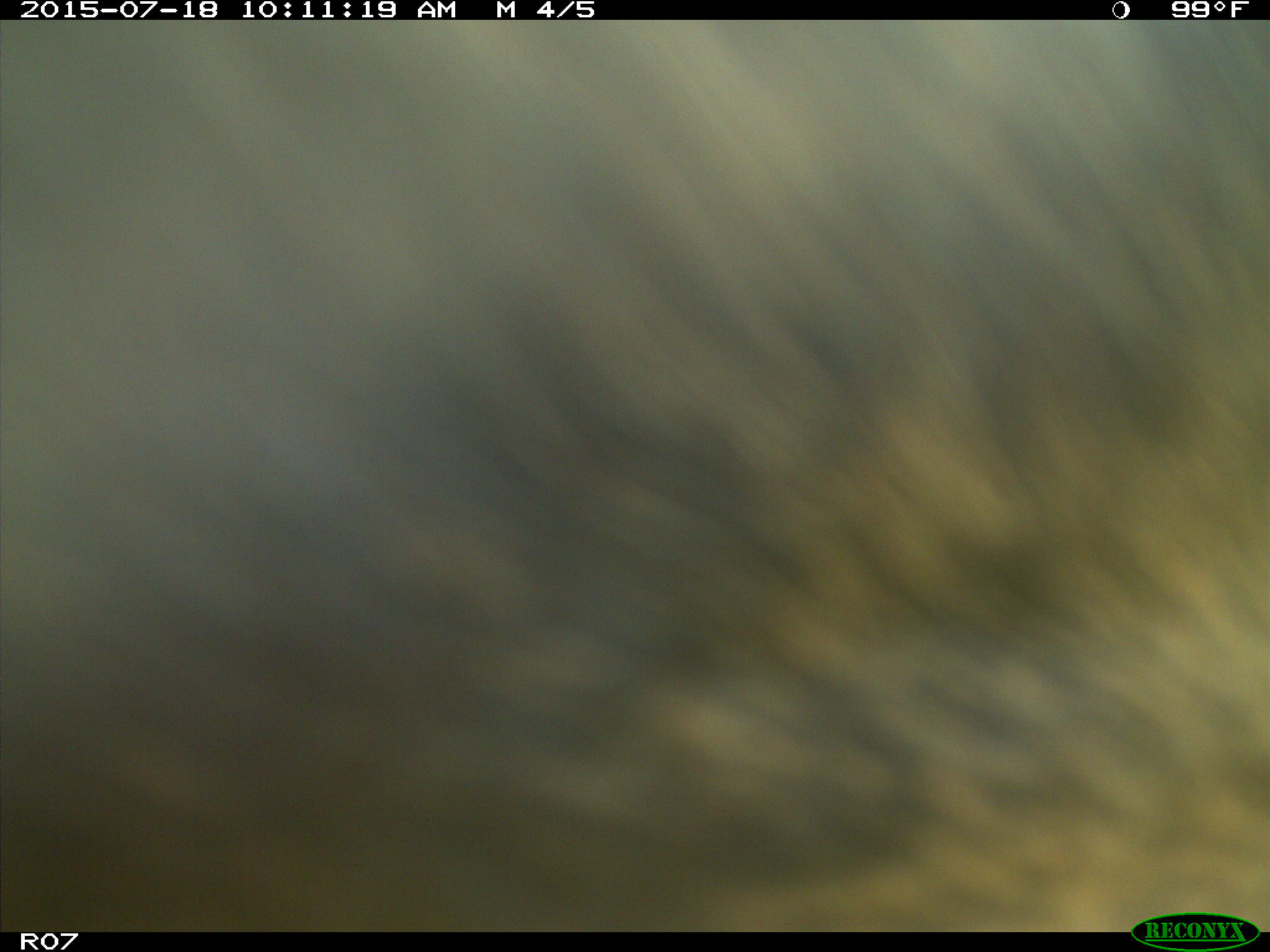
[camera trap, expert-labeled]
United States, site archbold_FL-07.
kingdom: Animalia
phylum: Chordata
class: Mammalia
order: Artiodactyla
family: Bovidae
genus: Bos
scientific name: Bos taurus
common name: domestic cow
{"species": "Bos taurus (domestic cow)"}